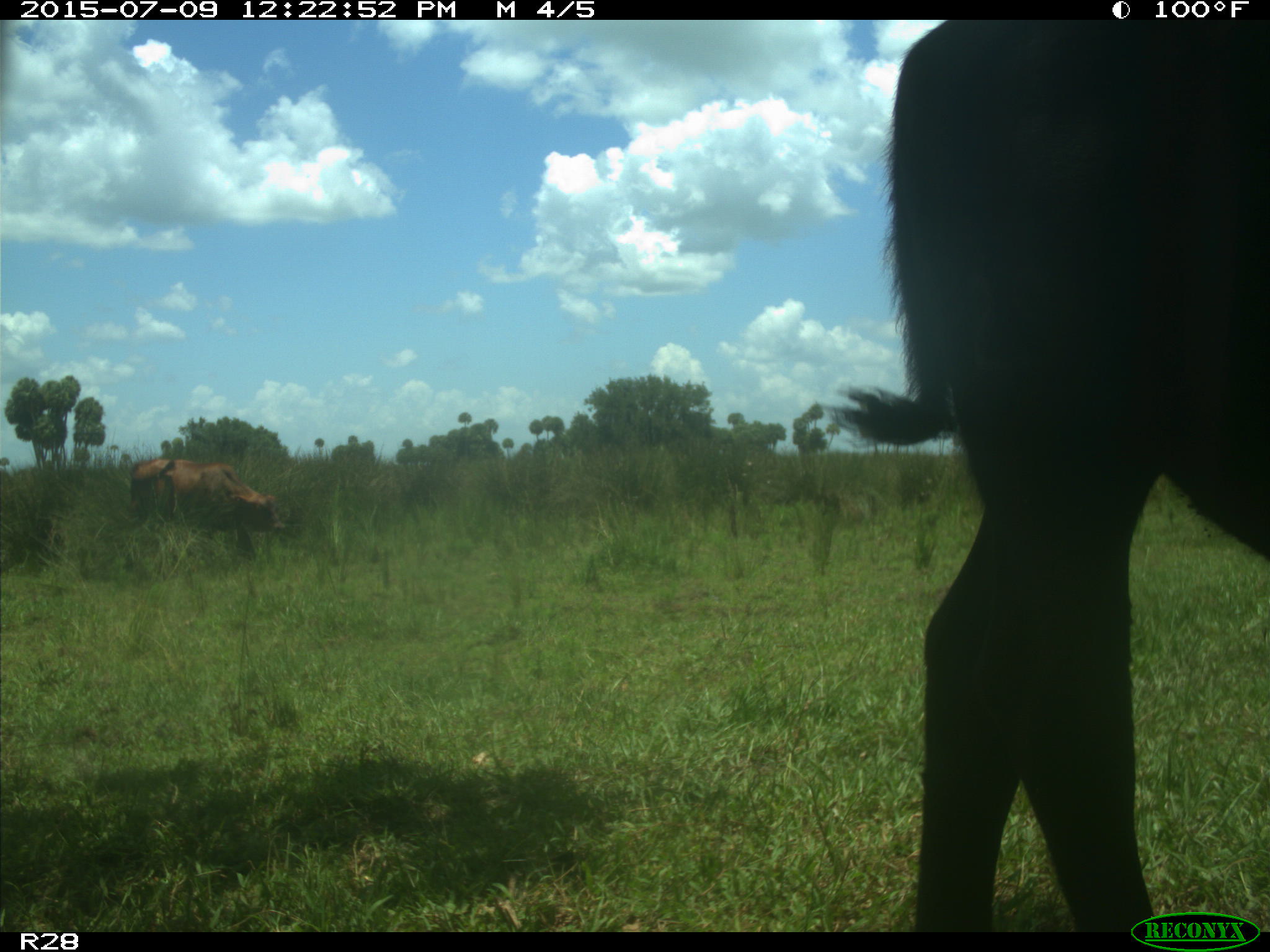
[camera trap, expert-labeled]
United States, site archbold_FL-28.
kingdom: Animalia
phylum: Chordata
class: Mammalia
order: Artiodactyla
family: Bovidae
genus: Bos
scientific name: Bos taurus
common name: domestic cow